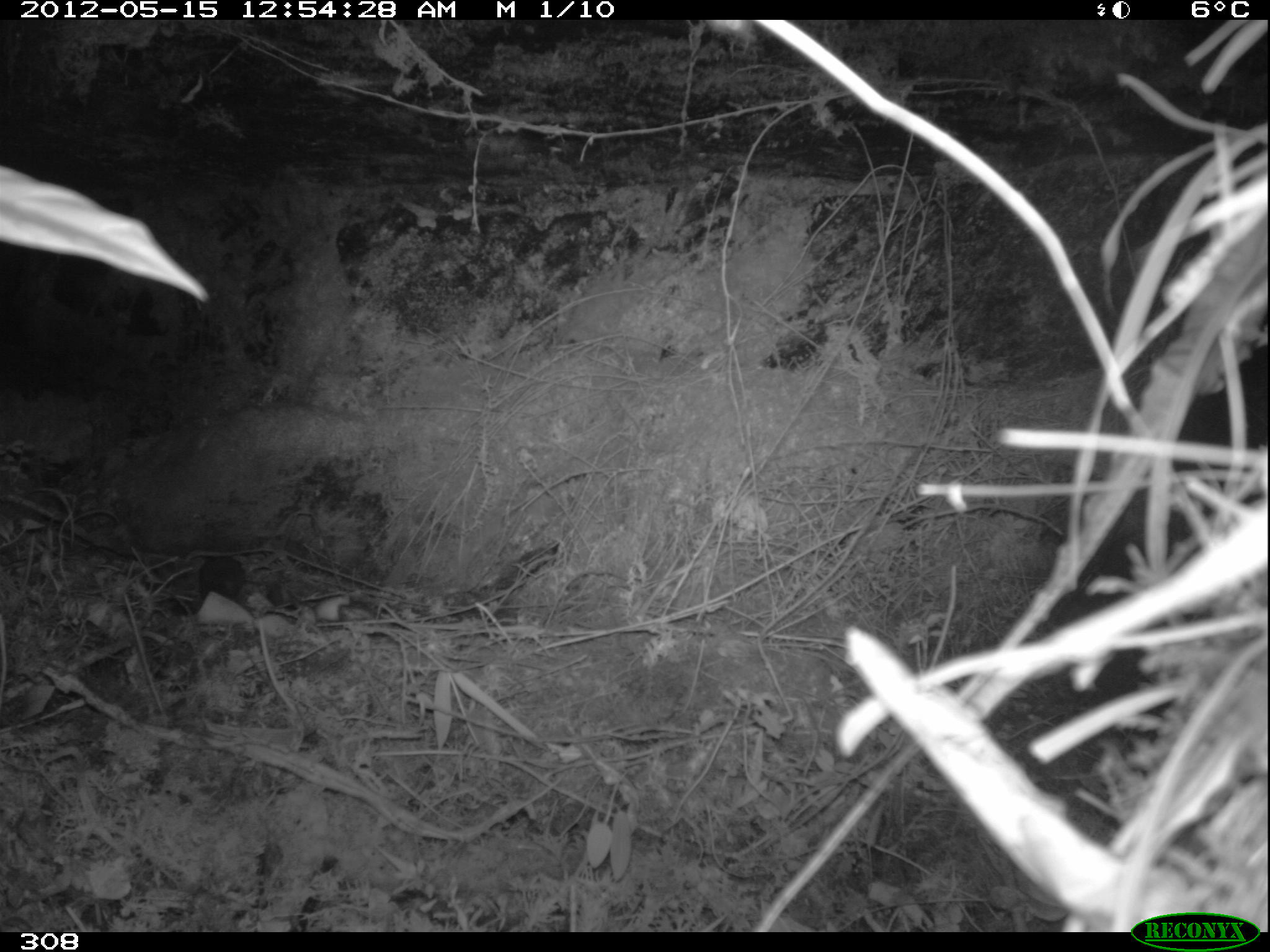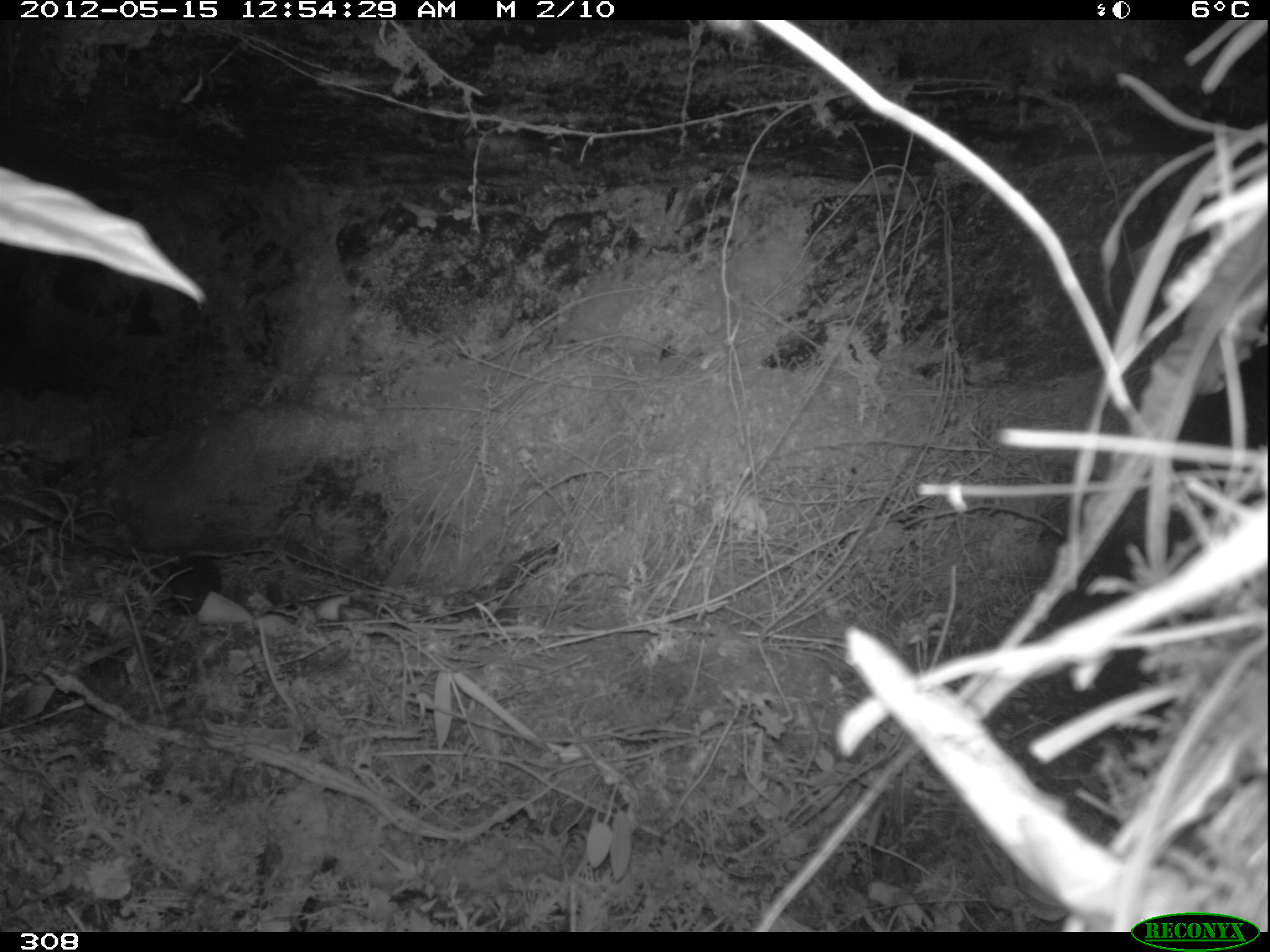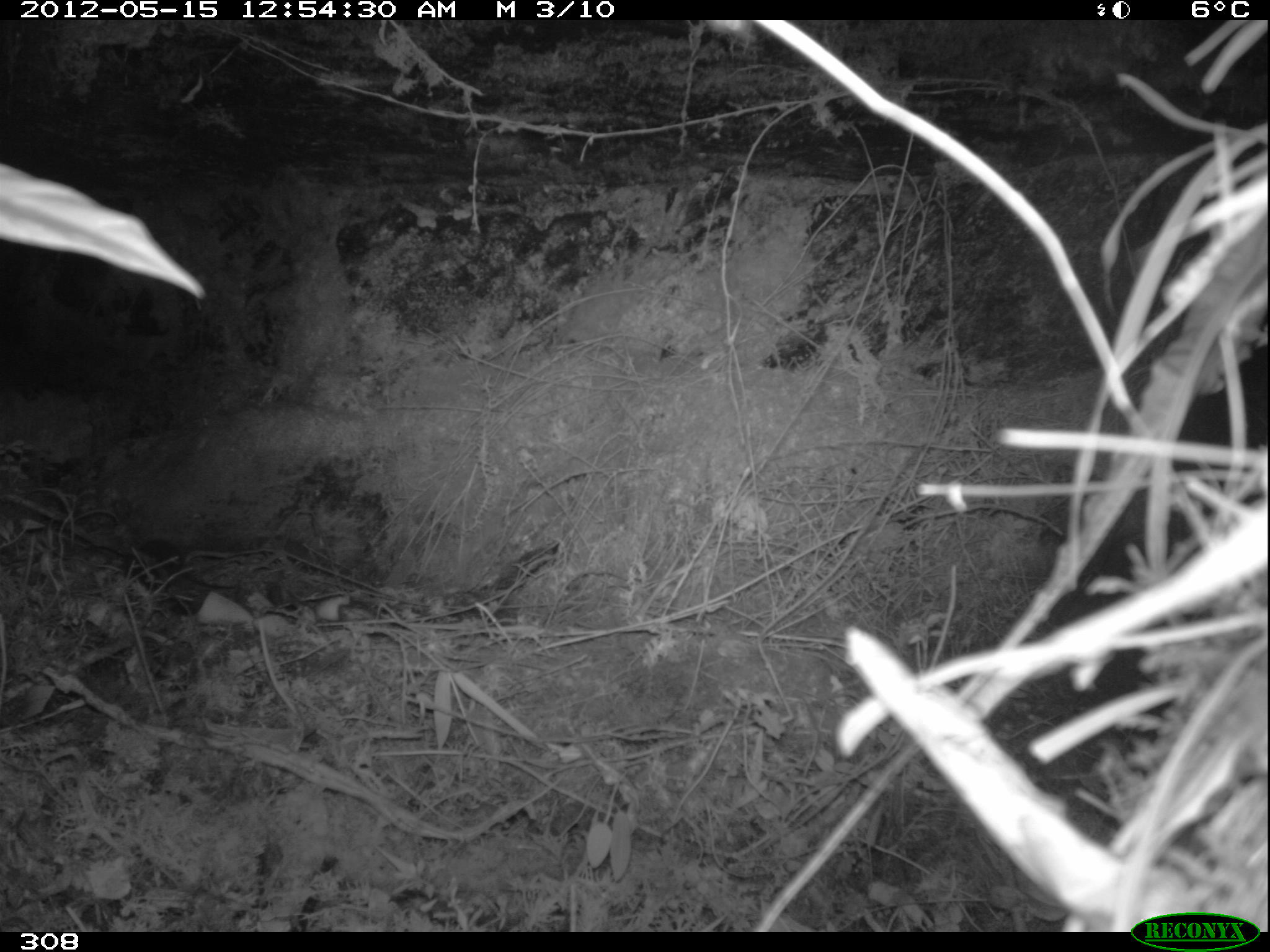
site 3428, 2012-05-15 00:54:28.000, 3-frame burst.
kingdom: Animalia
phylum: Chordata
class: Mammalia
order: Rodentia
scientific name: Rodentia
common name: rodents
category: unknown rodent